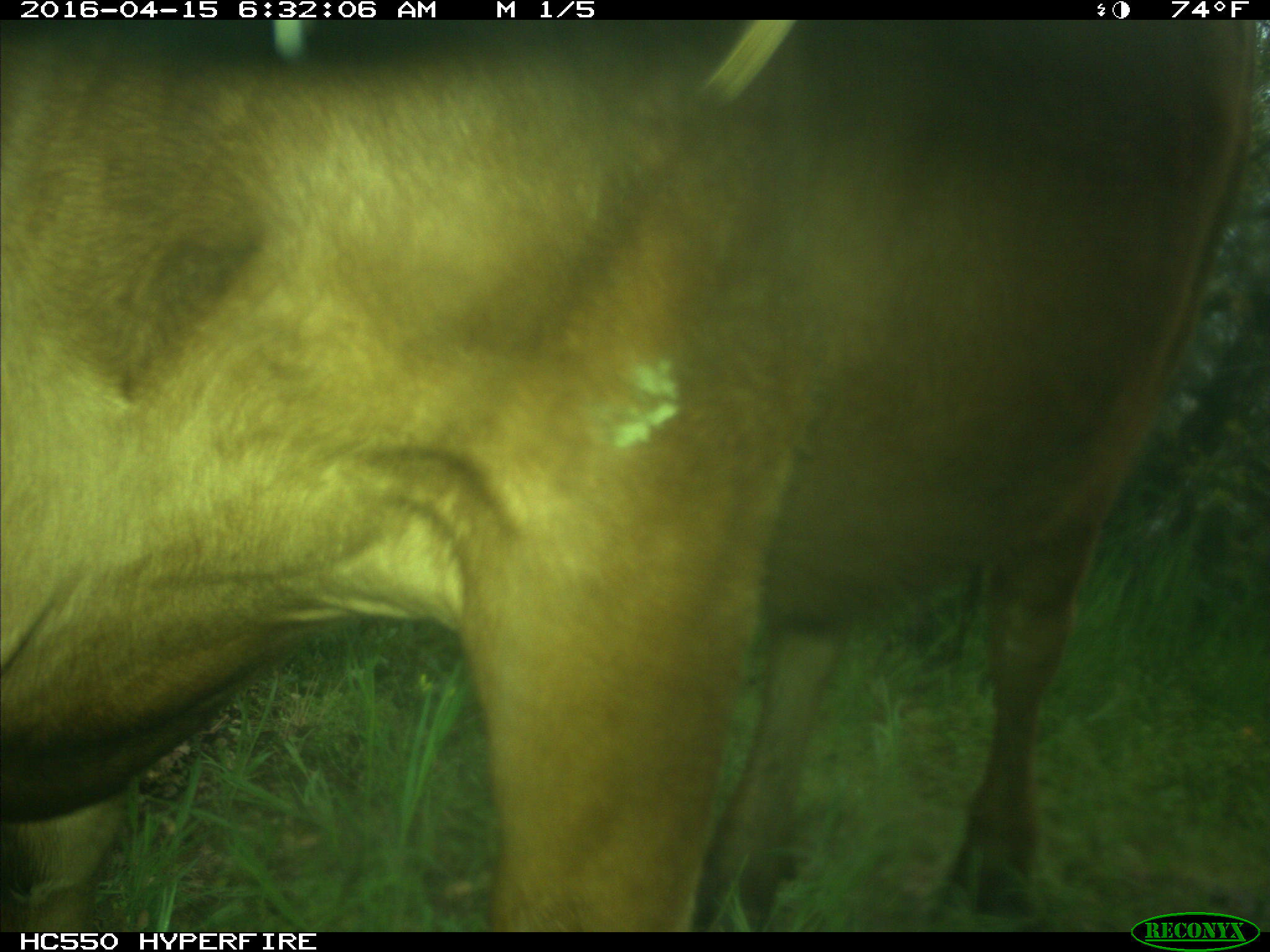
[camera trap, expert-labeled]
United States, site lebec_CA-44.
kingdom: Animalia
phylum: Chordata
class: Mammalia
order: Artiodactyla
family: Bovidae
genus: Bos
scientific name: Bos taurus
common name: domestic cow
Bos taurus (domestic cow).